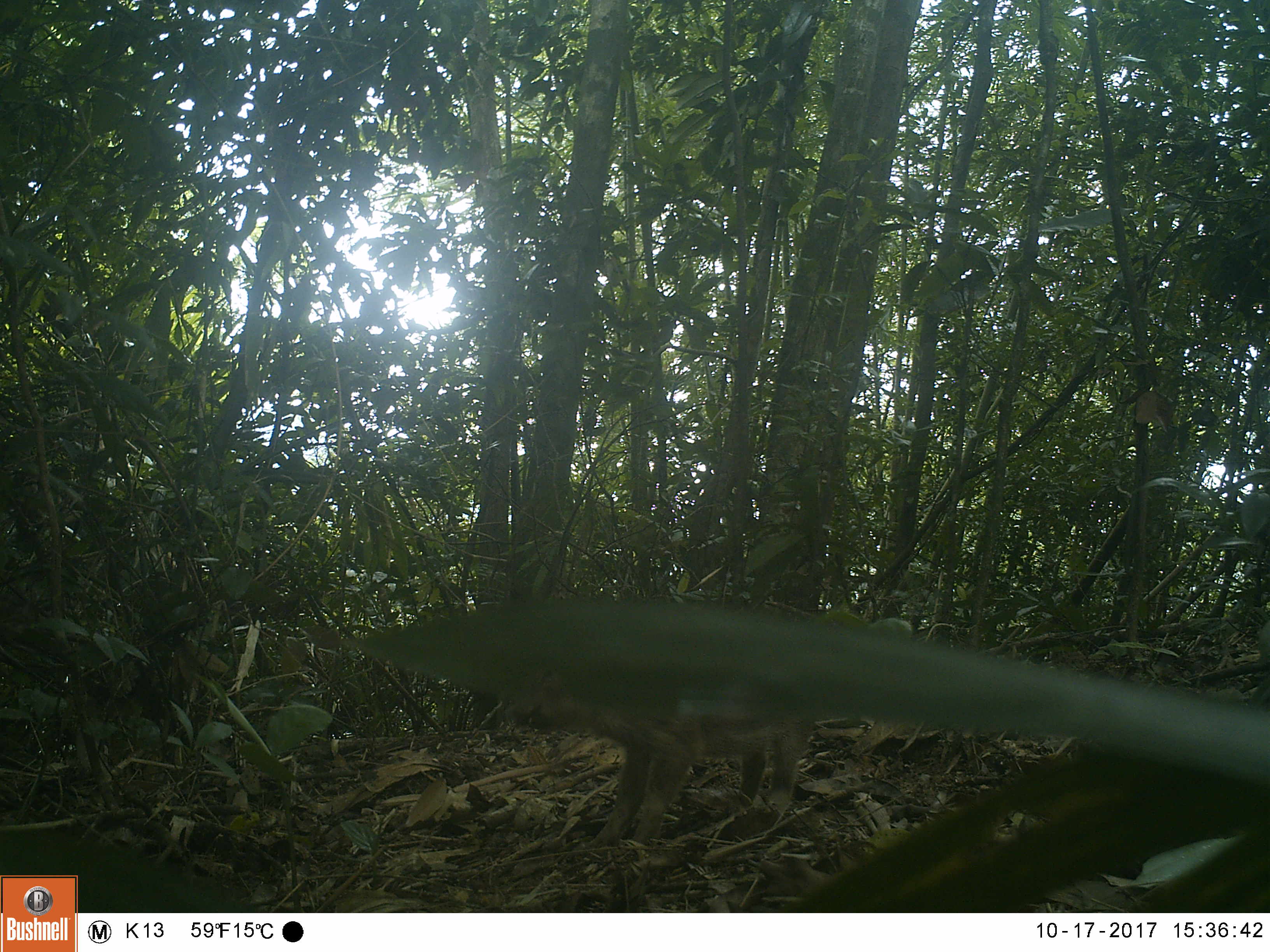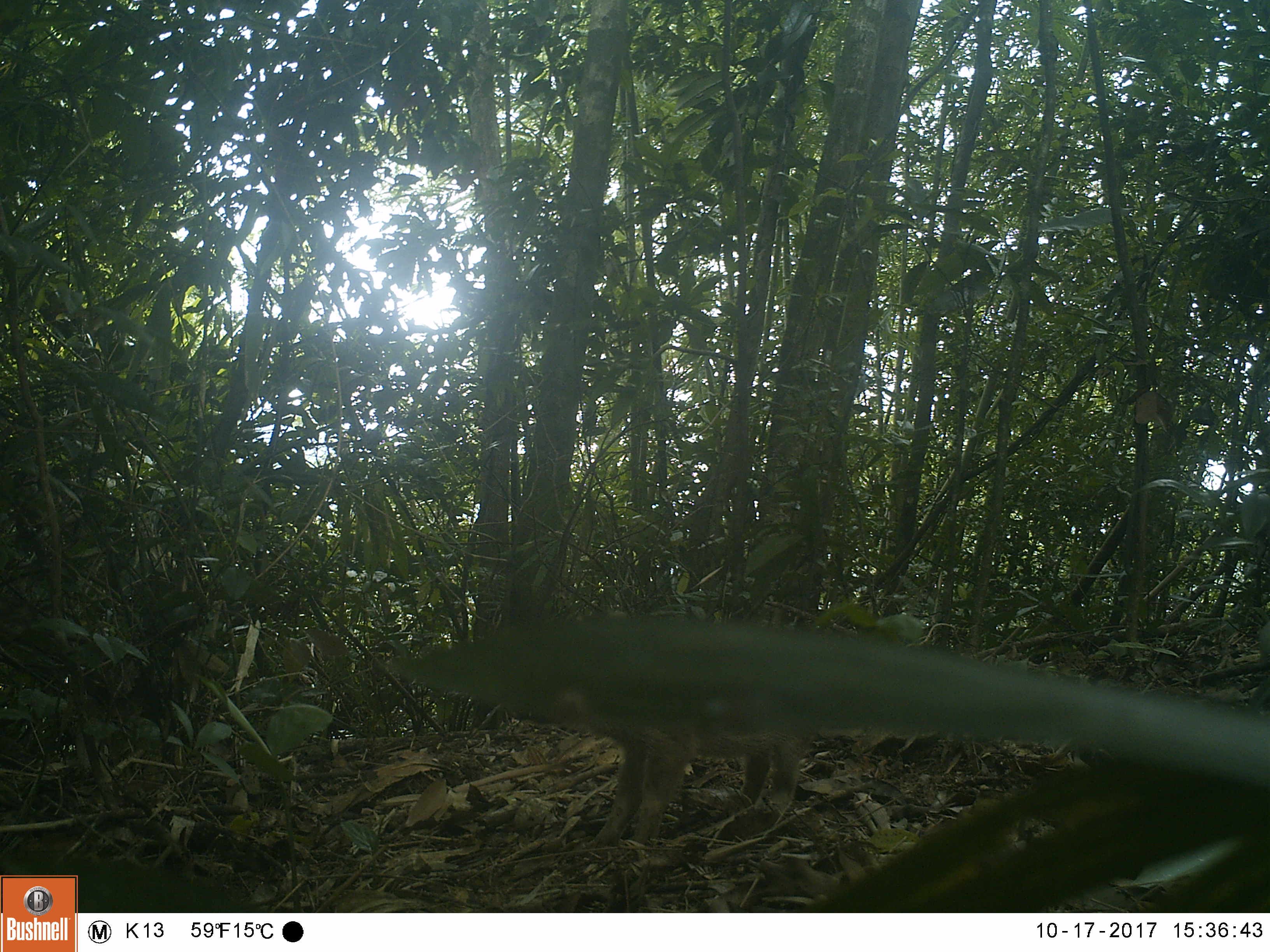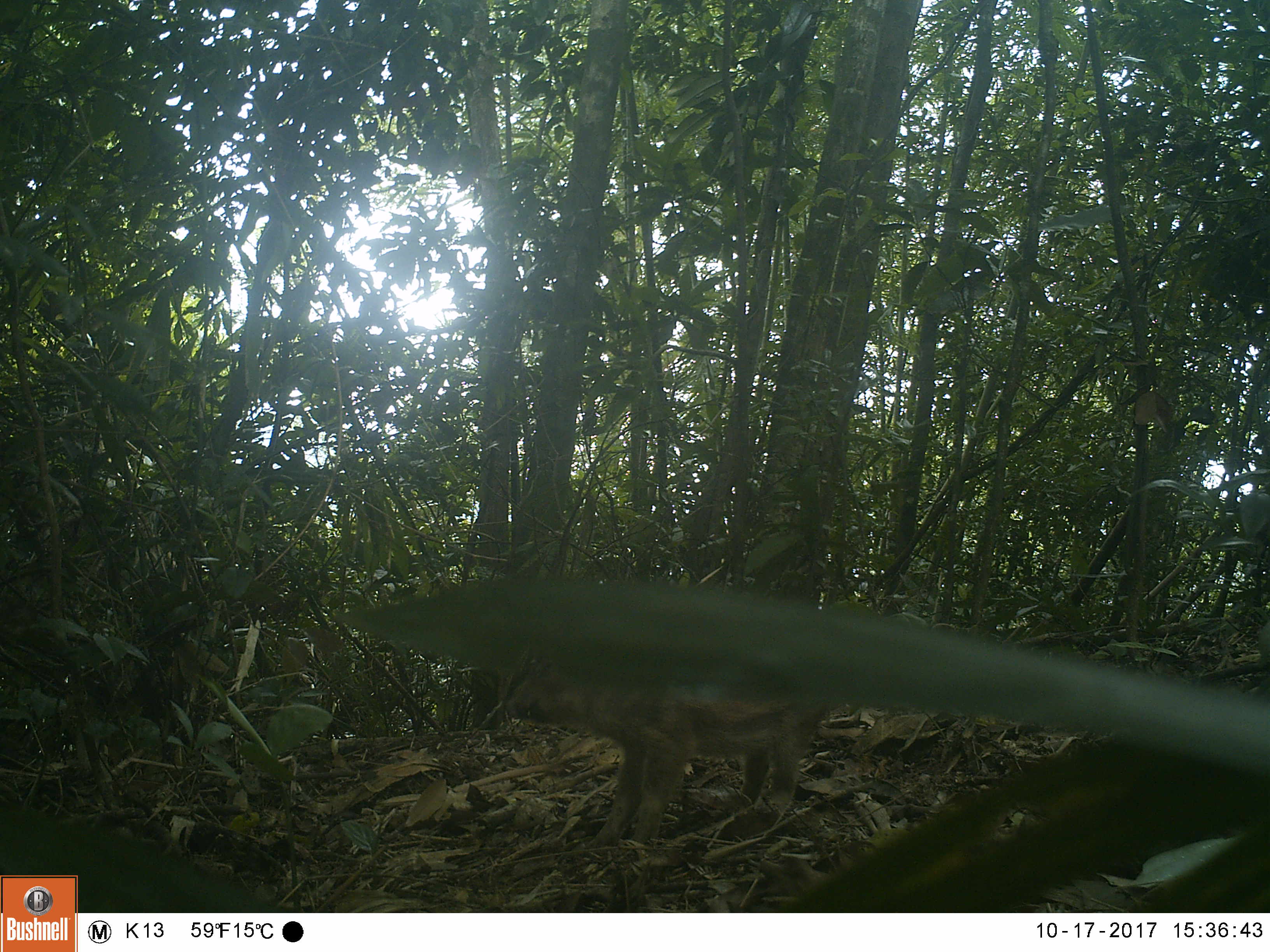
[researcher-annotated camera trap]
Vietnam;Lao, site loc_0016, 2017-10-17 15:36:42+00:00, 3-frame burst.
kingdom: Animalia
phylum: Chordata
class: Mammalia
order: Artiodactyla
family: Suidae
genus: Sus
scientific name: Sus scrofa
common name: eurasian wild pig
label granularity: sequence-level